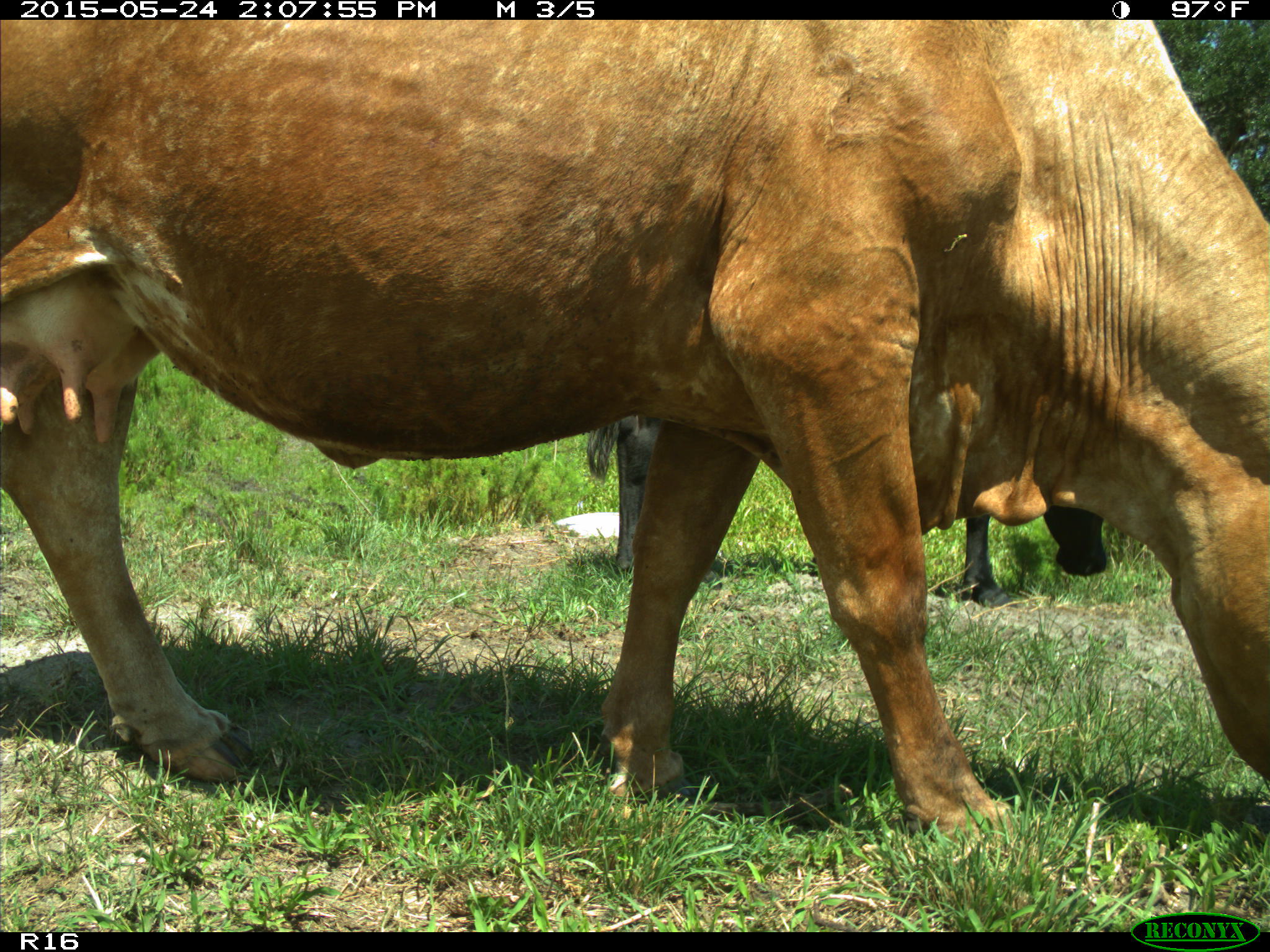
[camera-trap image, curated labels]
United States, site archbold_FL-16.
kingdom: Animalia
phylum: Chordata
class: Mammalia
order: Artiodactyla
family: Bovidae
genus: Bos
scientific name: Bos taurus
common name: domestic cow